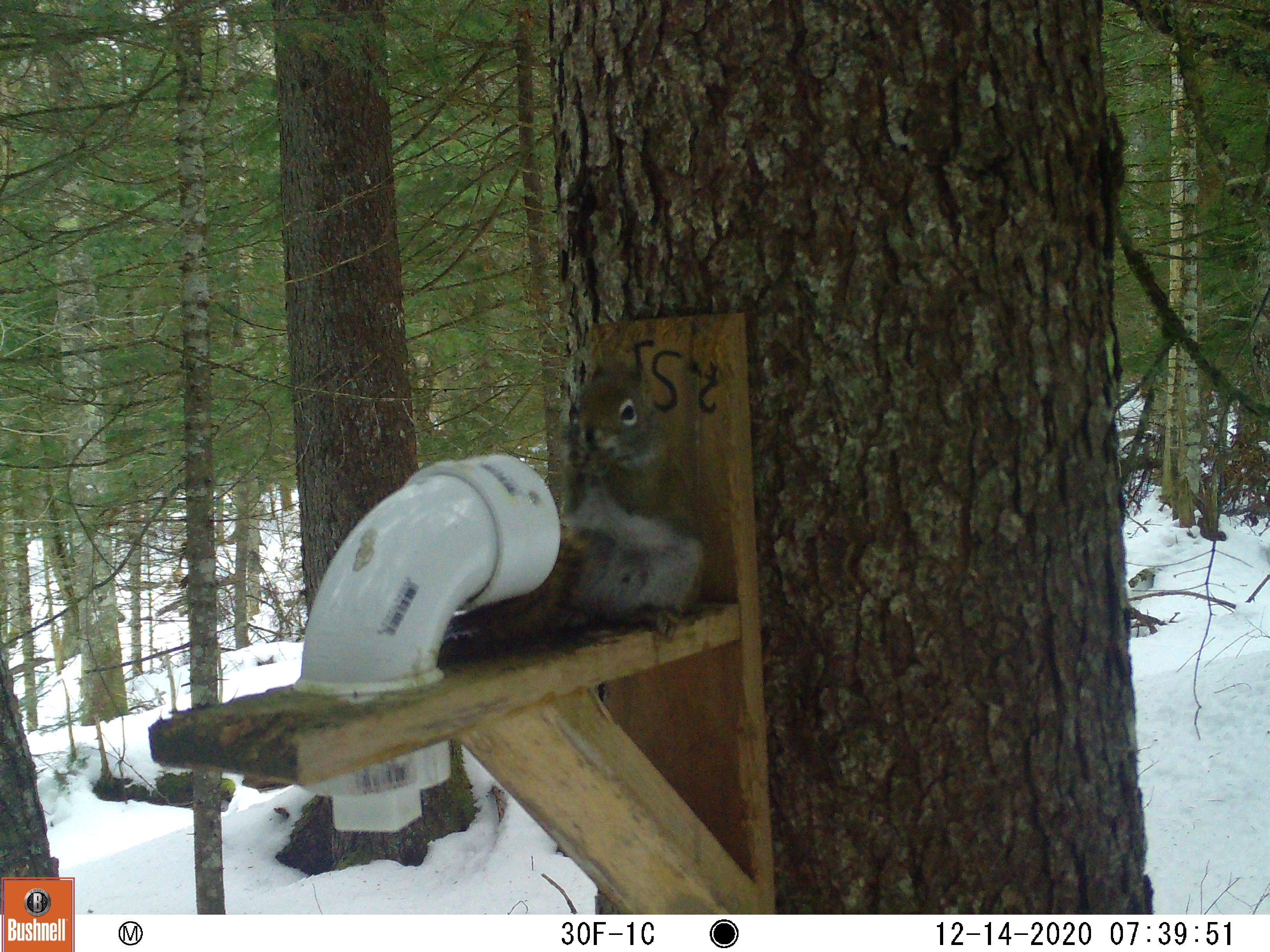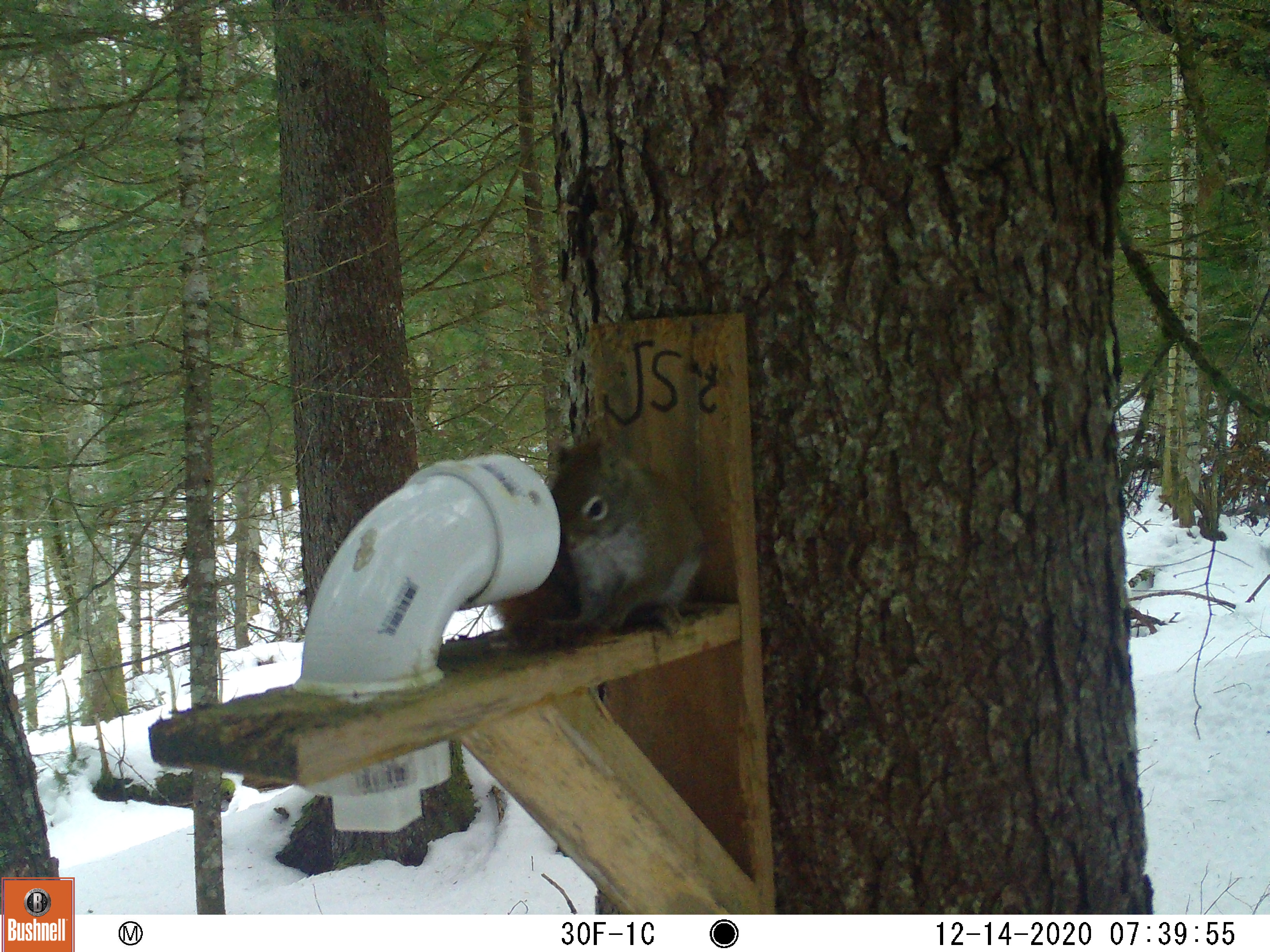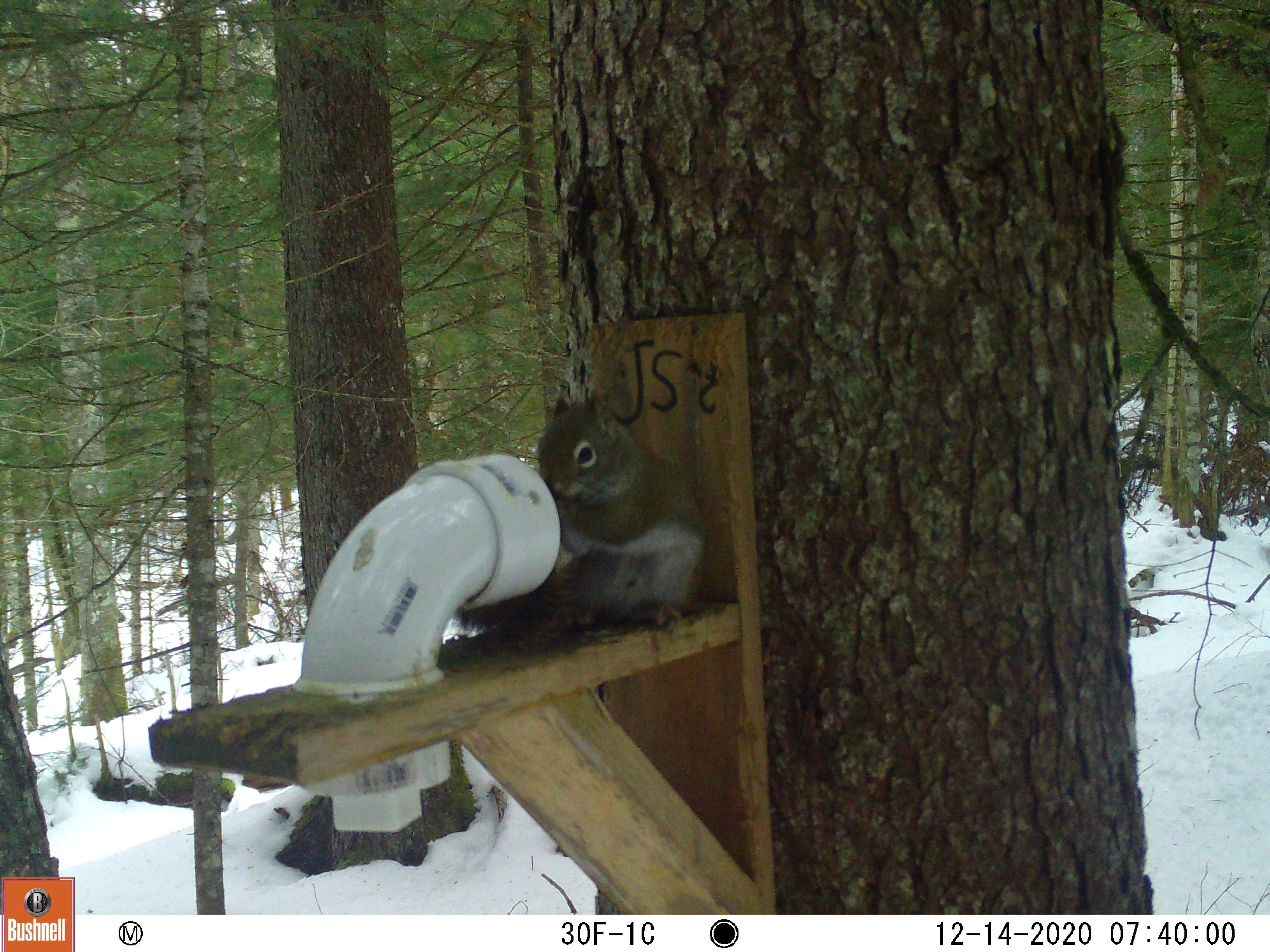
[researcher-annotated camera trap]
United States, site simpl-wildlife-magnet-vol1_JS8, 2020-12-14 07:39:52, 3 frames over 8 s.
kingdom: Animalia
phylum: Chordata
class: Mammalia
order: Rodentia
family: Sciuridae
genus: Tamiasciurus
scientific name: Tamiasciurus hudsonicus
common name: red squirrel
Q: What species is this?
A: Red squirrel (Tamiasciurus hudsonicus).